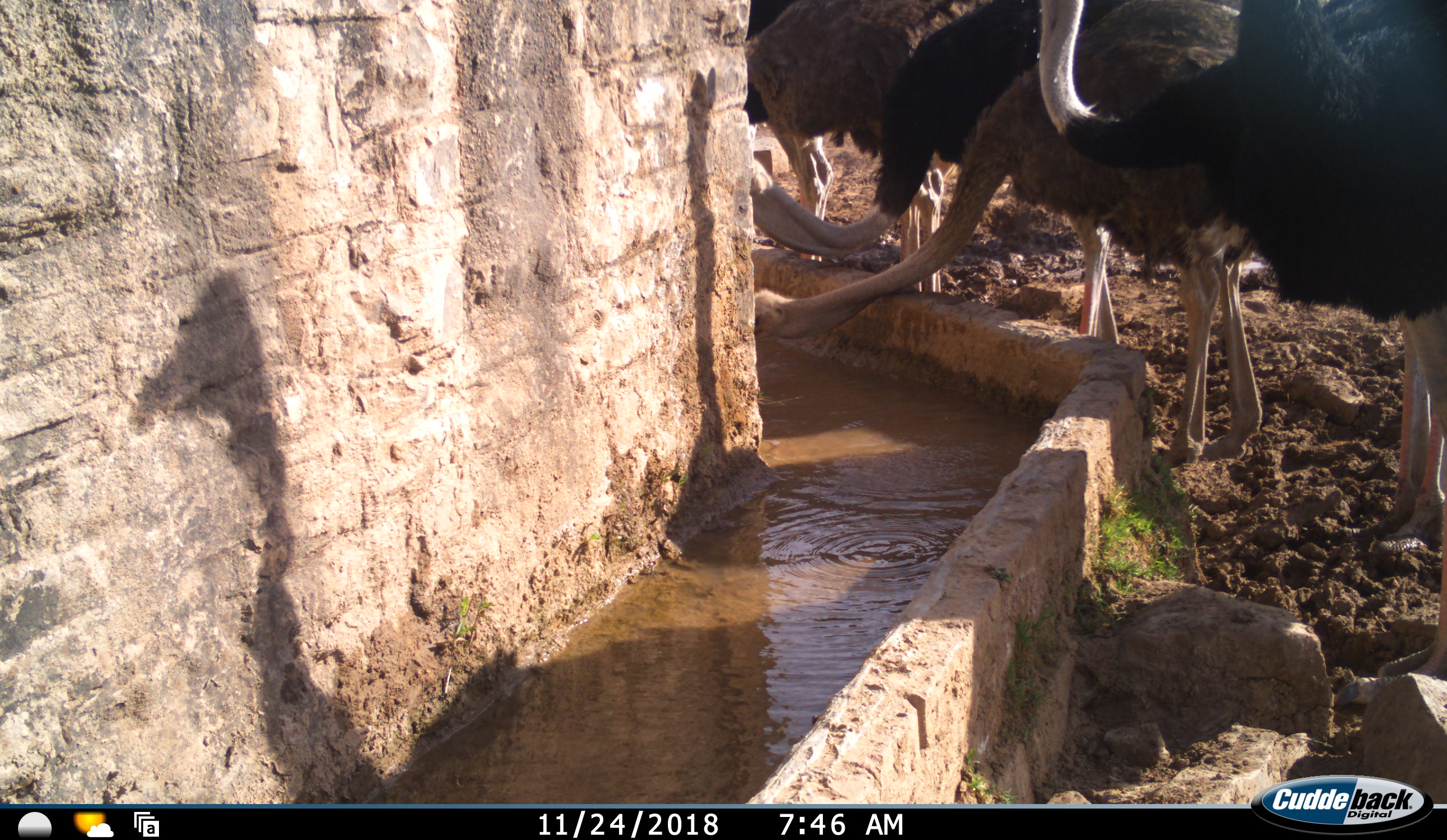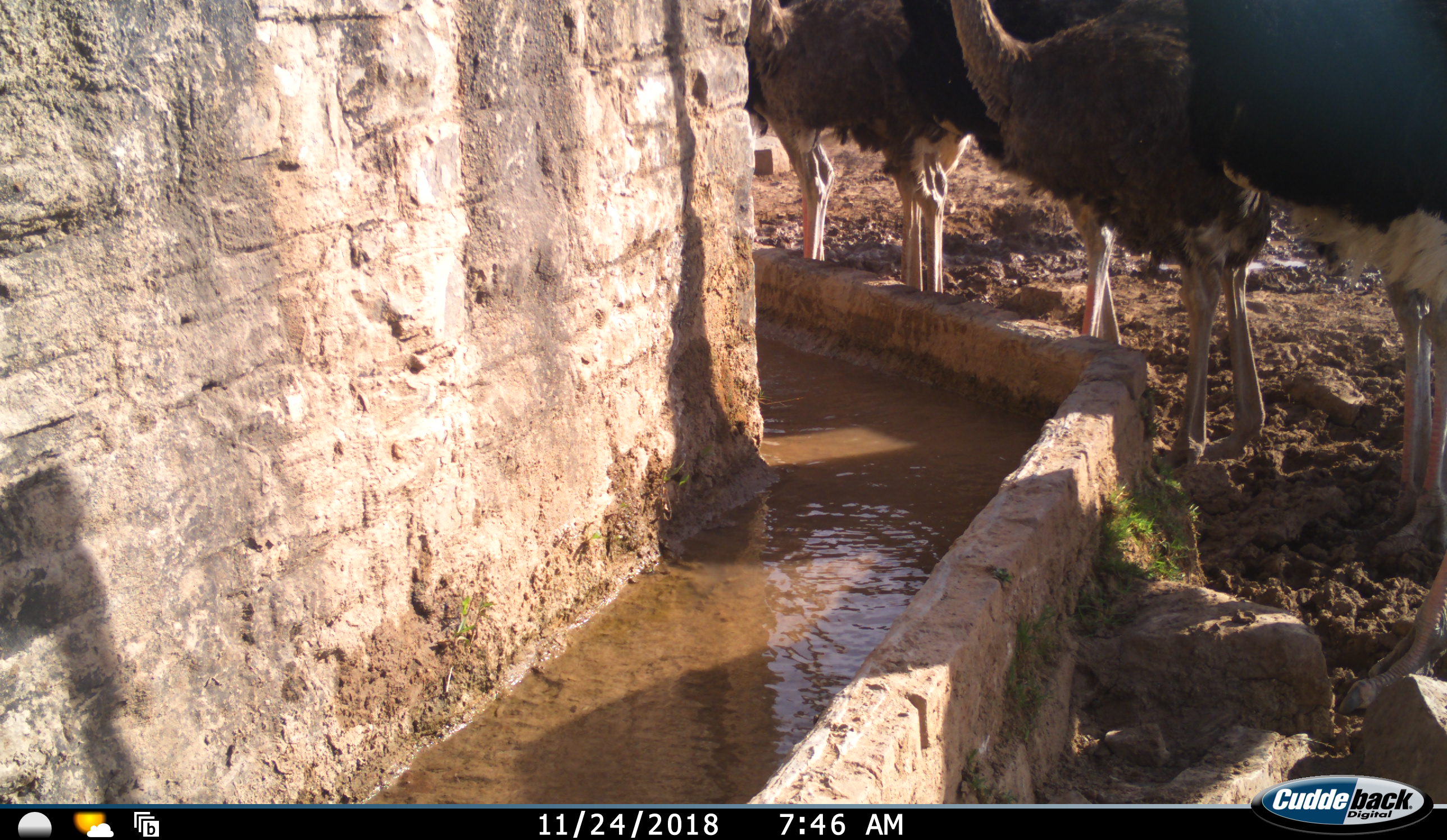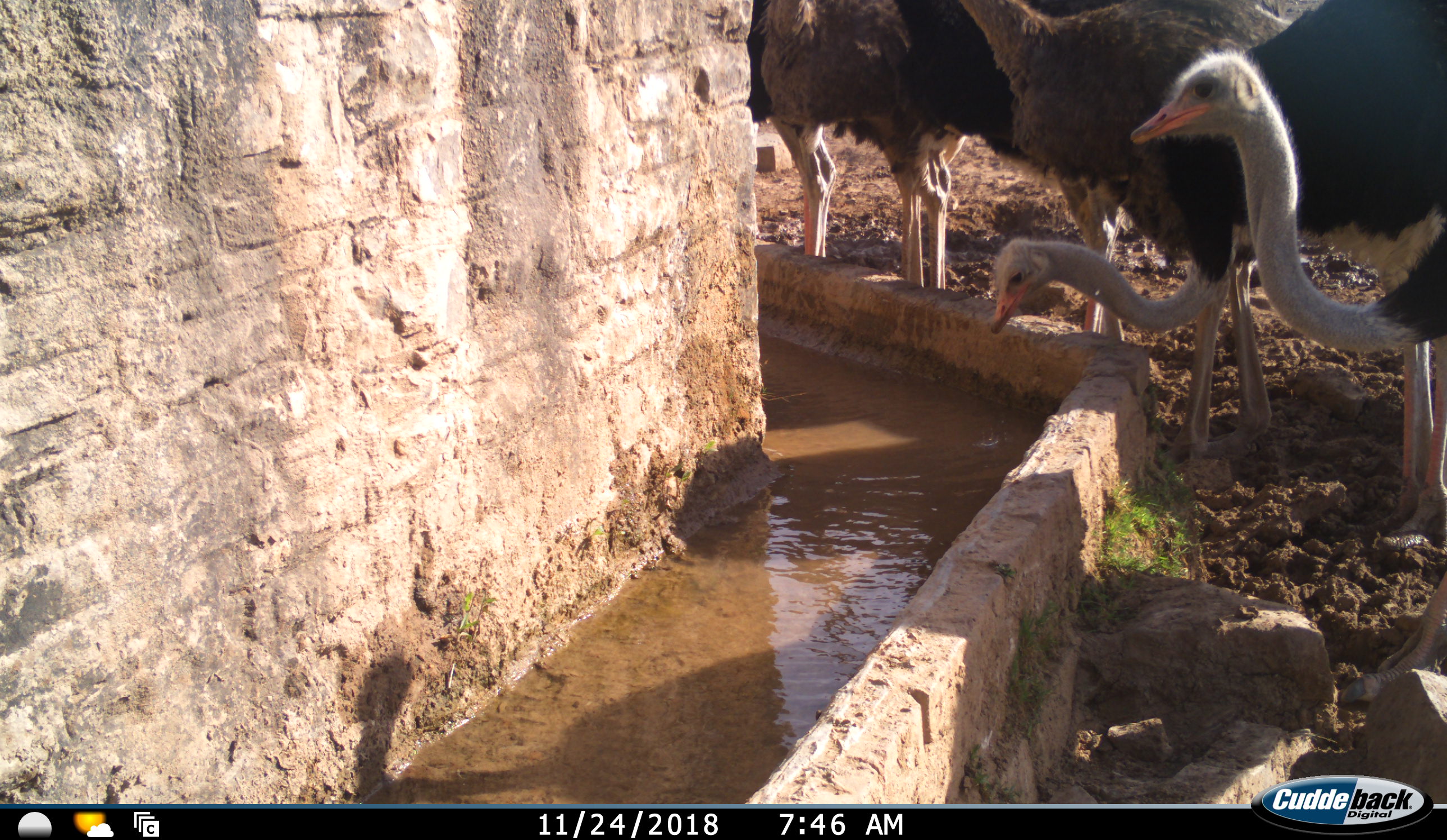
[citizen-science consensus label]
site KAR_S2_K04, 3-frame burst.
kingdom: Animalia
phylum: Chordata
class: Aves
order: Struthioniformes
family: Struthionidae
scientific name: Struthionidae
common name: ostrich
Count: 6.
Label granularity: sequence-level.